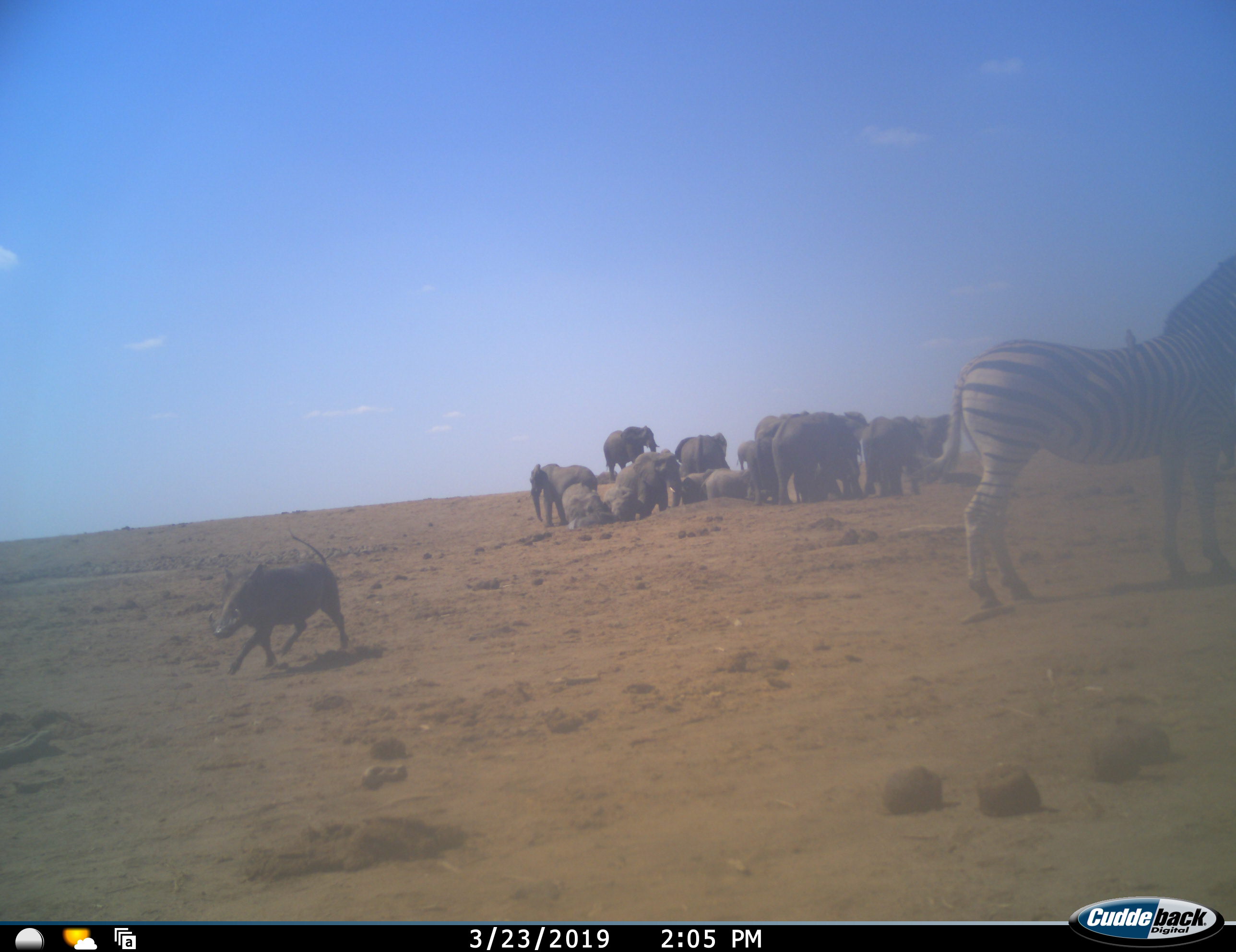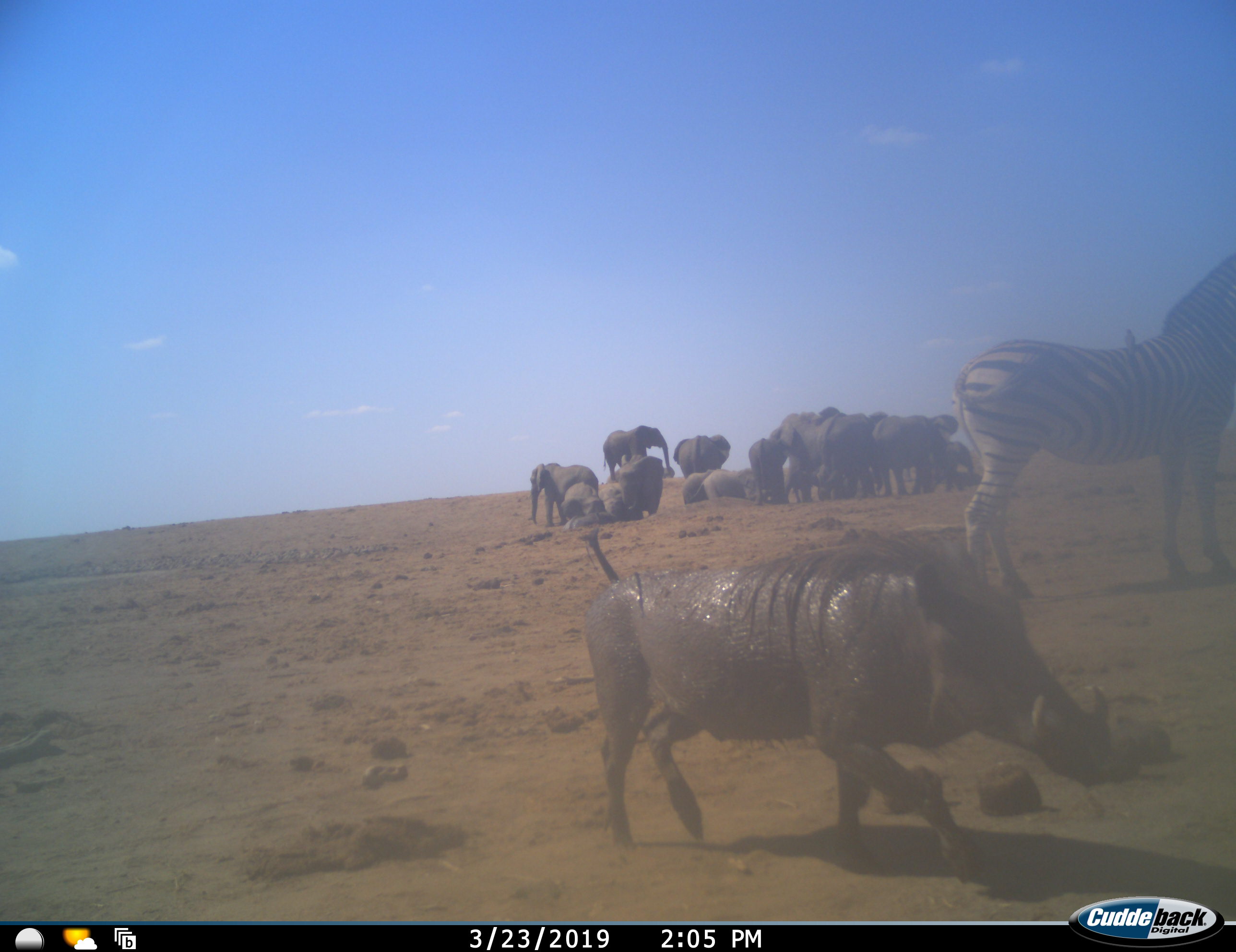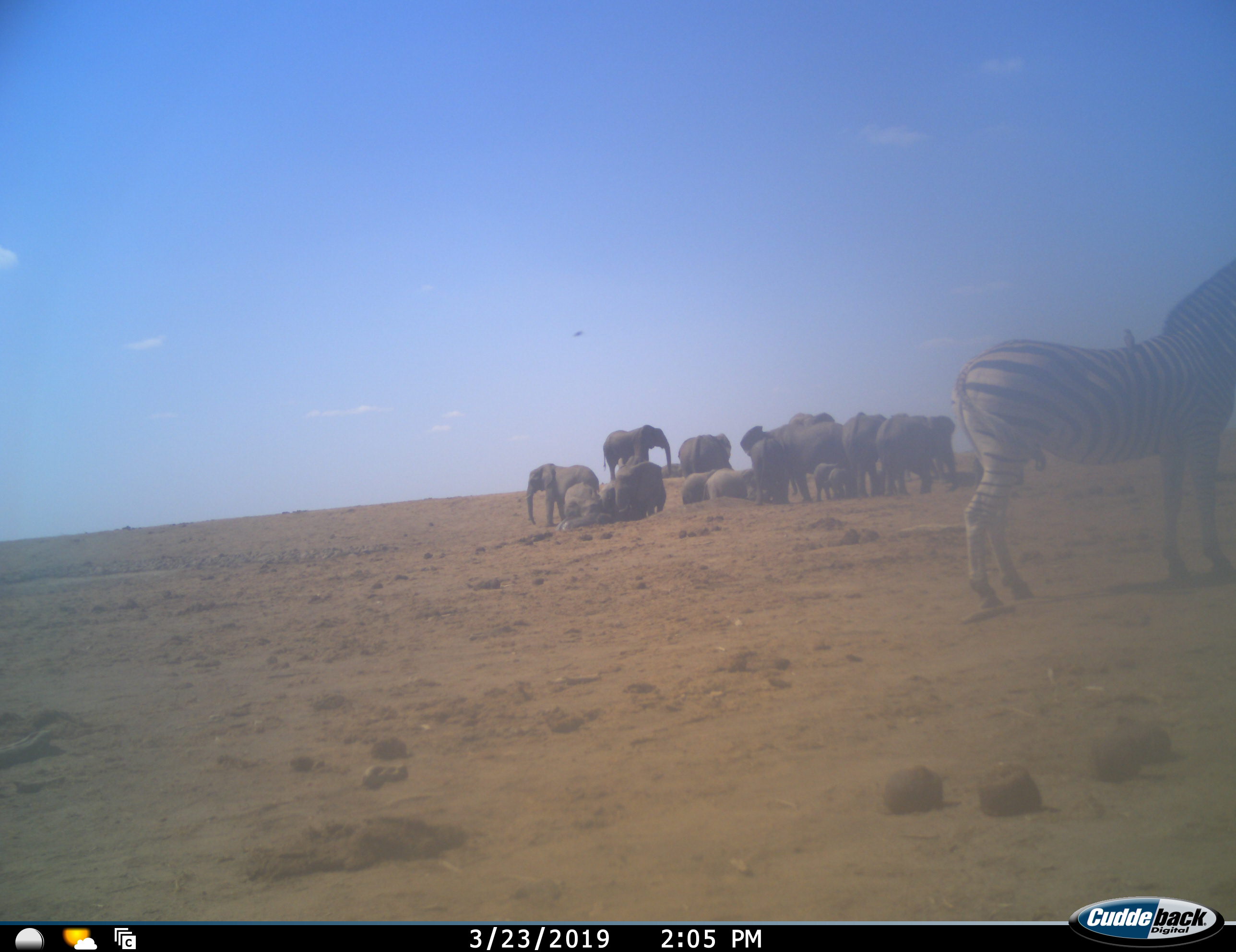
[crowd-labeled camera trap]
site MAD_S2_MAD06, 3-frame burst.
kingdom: Animalia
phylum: Chordata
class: Mammalia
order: Proboscidea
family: Elephantidae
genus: Loxodonta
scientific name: Loxodonta africana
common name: african bush elephant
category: elephant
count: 11-50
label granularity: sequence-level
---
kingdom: Animalia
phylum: Chordata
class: Mammalia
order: Artiodactyla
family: Suidae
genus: Phacochoerus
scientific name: Phacochoerus africanus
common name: warthog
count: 1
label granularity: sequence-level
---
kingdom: Animalia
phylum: Chordata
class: Mammalia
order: Perissodactyla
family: Equidae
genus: Equus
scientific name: Equus quagga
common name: plains zebra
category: zebraplains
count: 1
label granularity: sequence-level